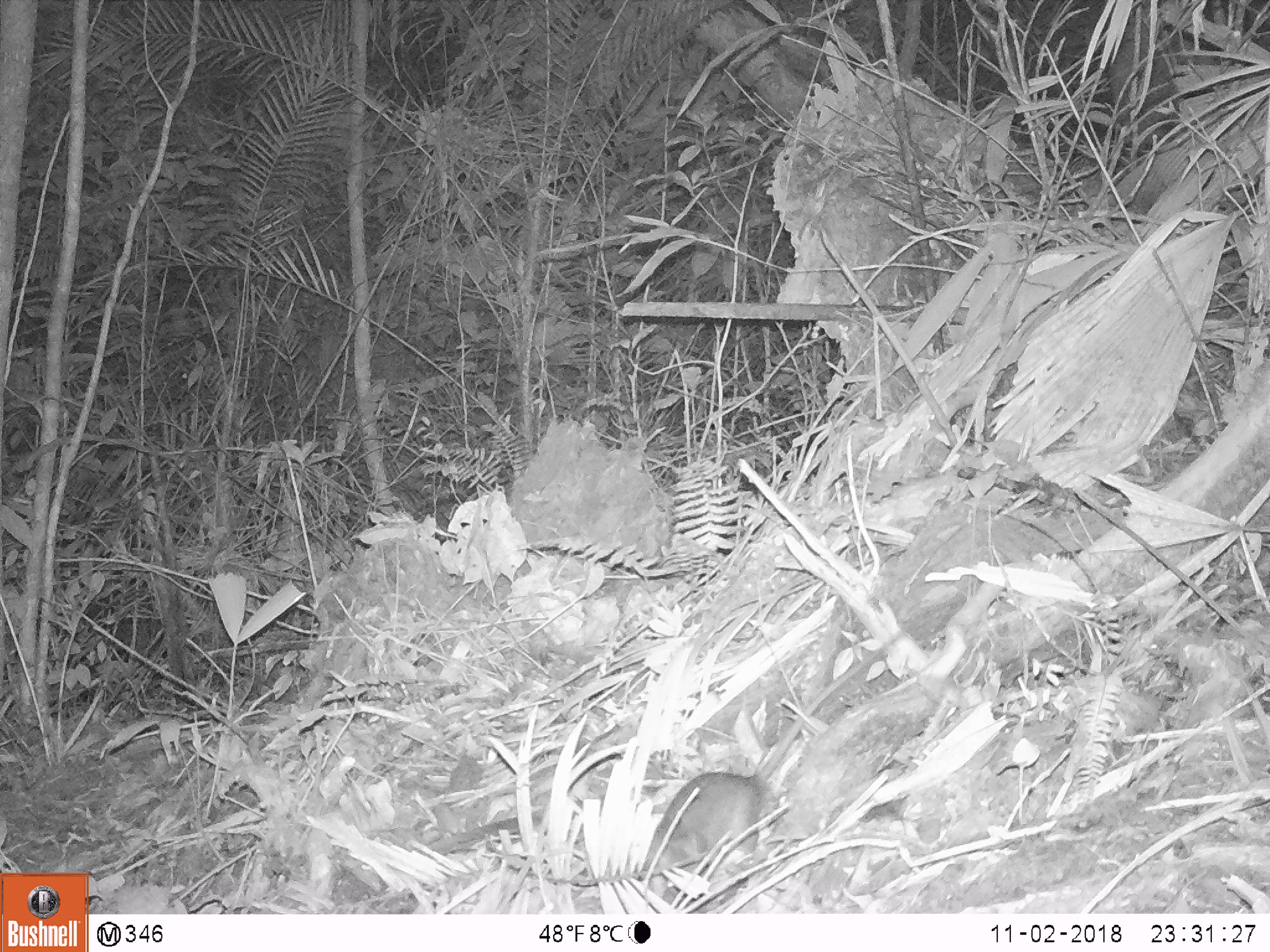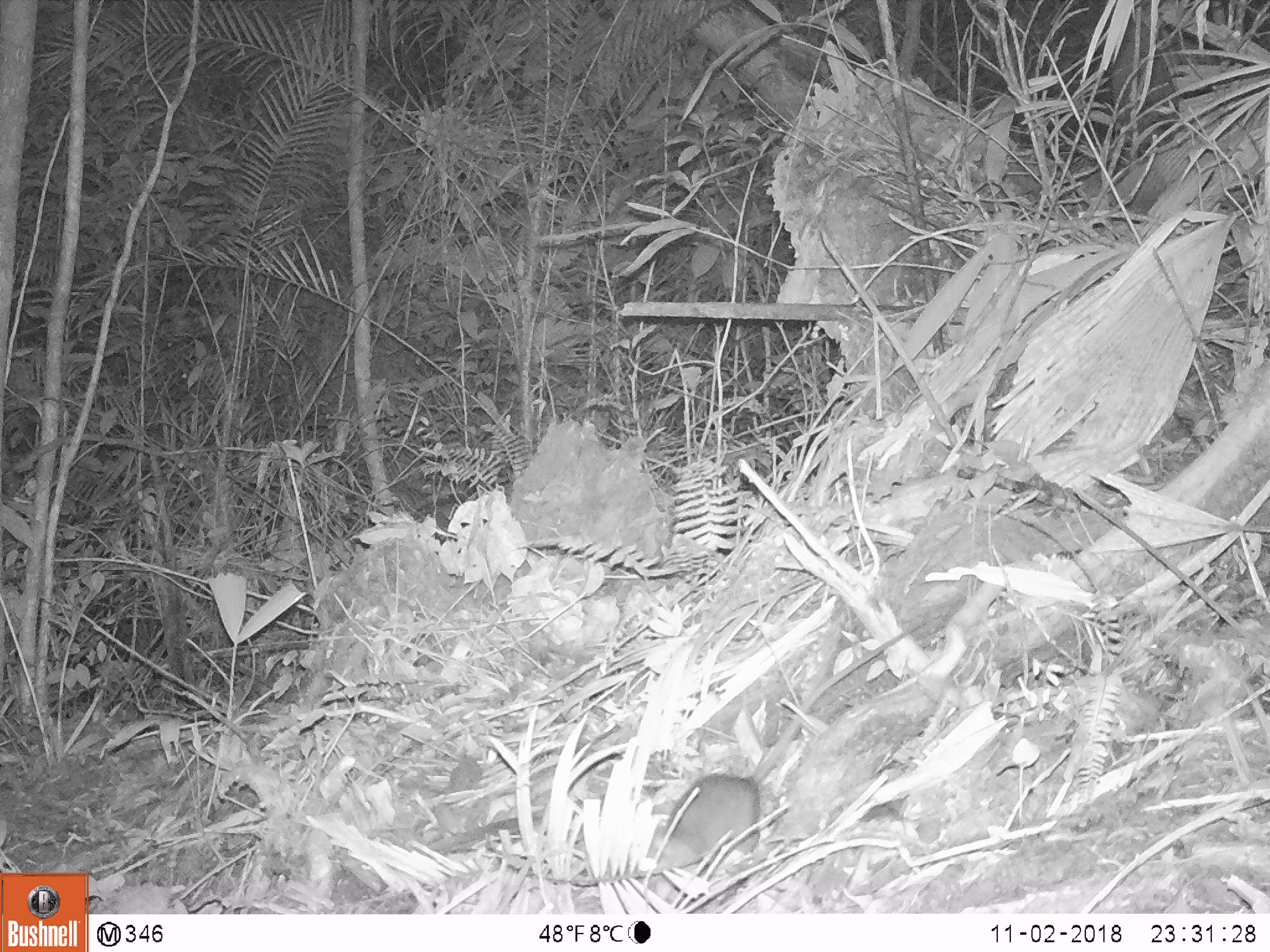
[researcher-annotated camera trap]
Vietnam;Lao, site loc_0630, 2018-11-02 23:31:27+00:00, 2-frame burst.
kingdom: Animalia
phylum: Chordata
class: Mammalia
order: Rodentia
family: Muridae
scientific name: Muridae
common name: old-world mice and rats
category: unidentified murid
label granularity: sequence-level